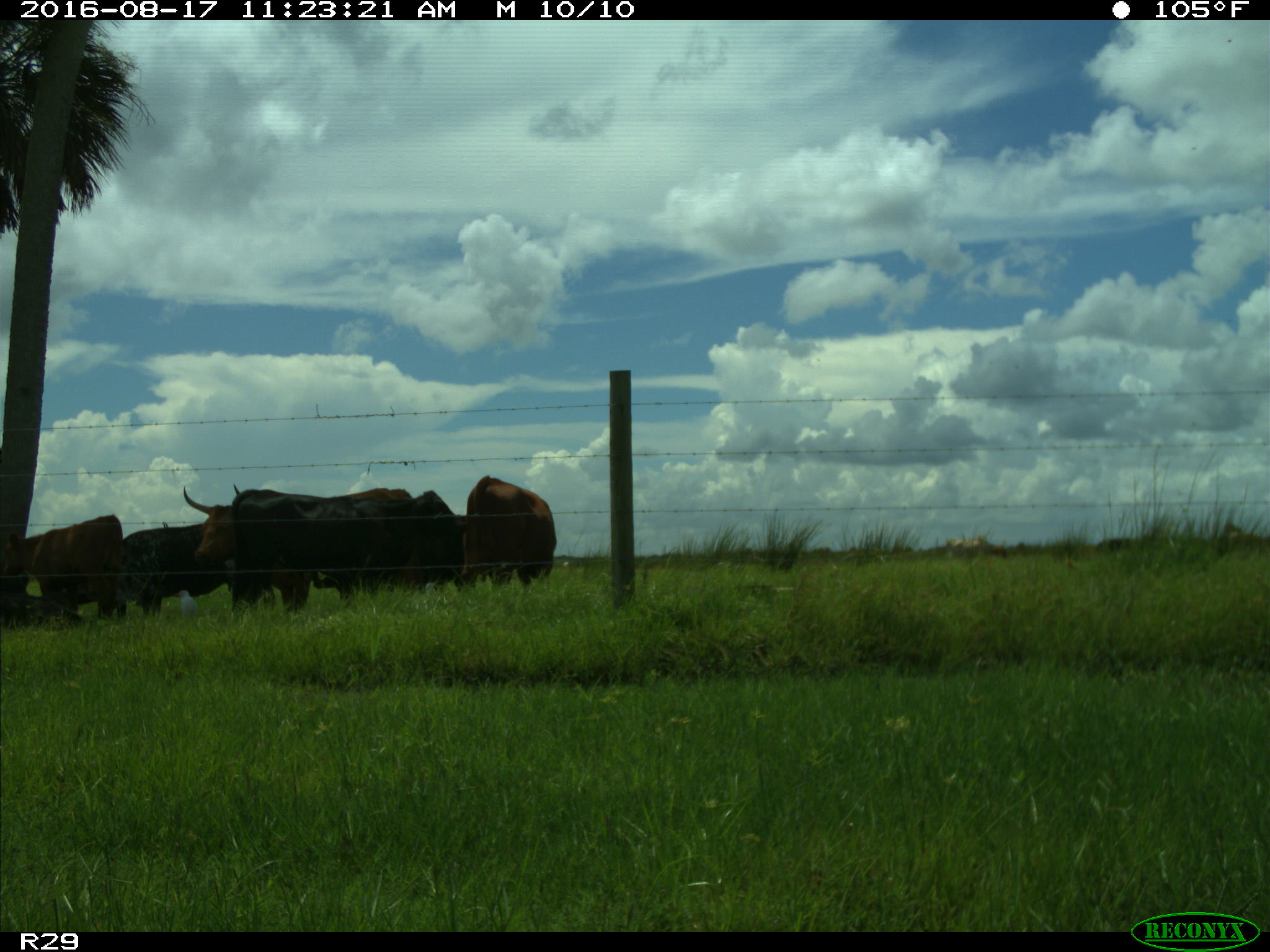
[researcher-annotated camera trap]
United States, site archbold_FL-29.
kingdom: Animalia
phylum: Chordata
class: Mammalia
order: Artiodactyla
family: Bovidae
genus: Bos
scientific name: Bos taurus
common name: domestic cow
Bos taurus (domestic cow).